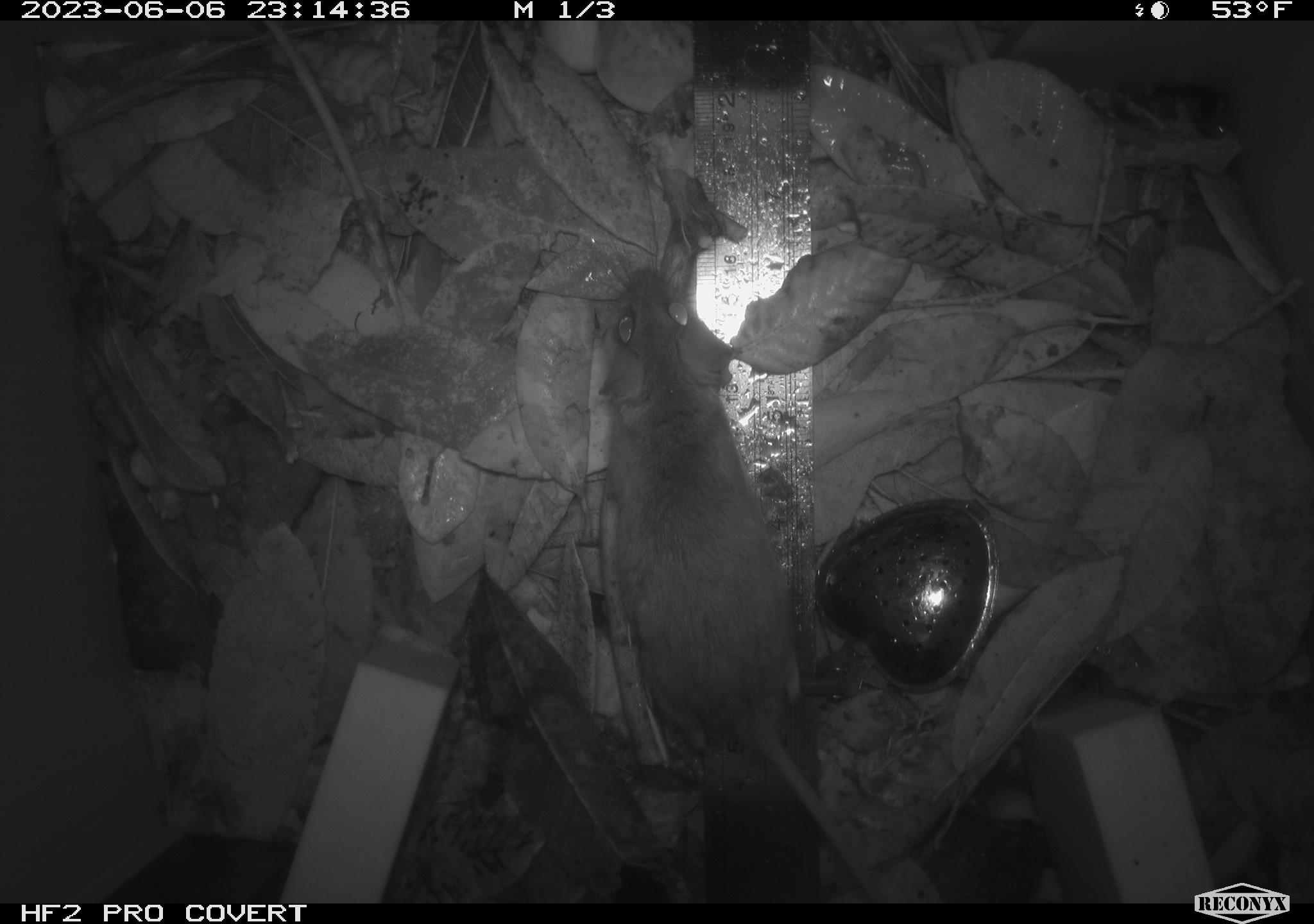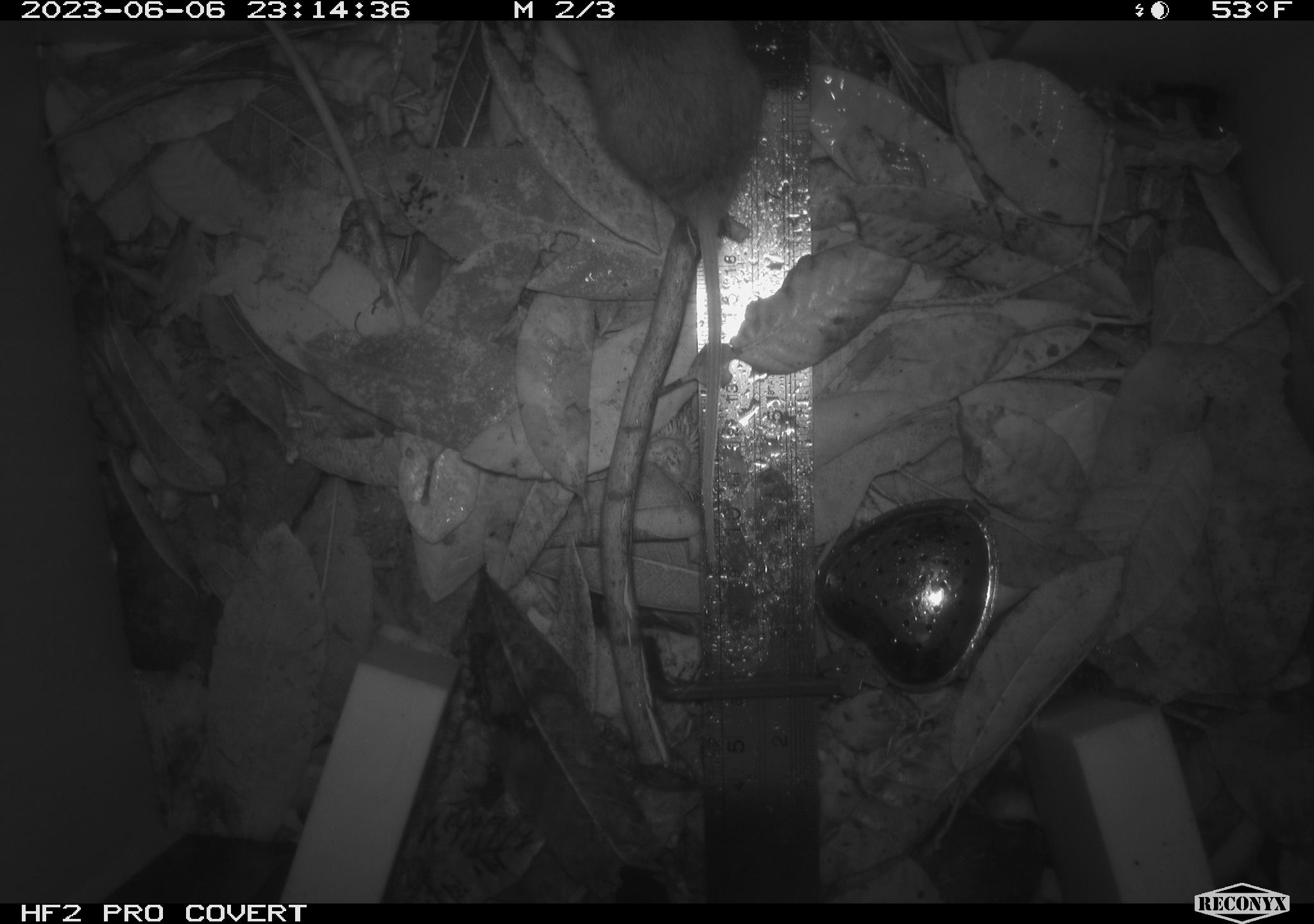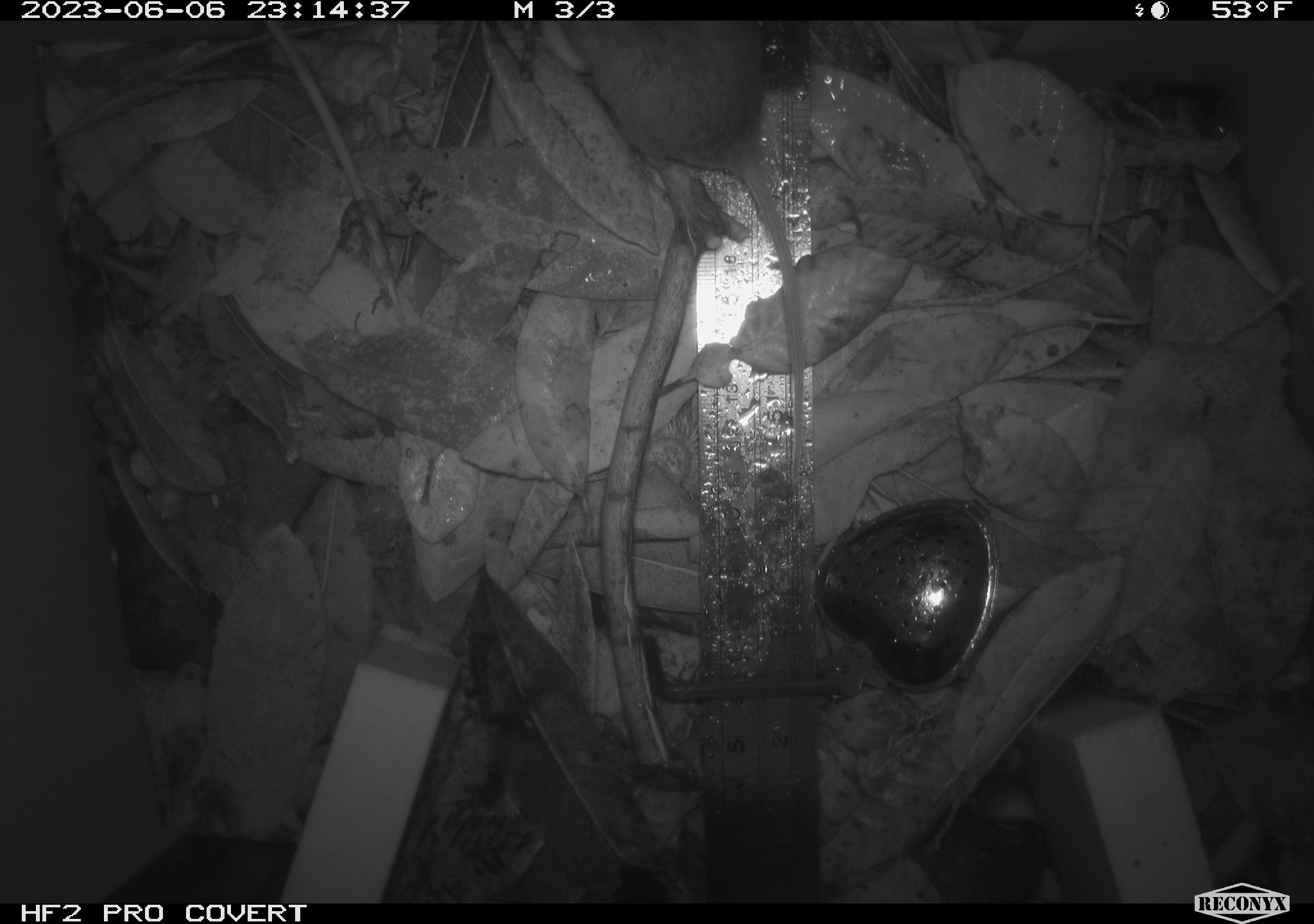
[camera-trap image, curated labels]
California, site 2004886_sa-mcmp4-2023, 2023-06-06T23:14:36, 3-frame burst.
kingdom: Animalia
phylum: Chordata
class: Mammalia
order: Rodentia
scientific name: Rodentia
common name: mouse species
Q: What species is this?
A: Mouse species (Rodentia).